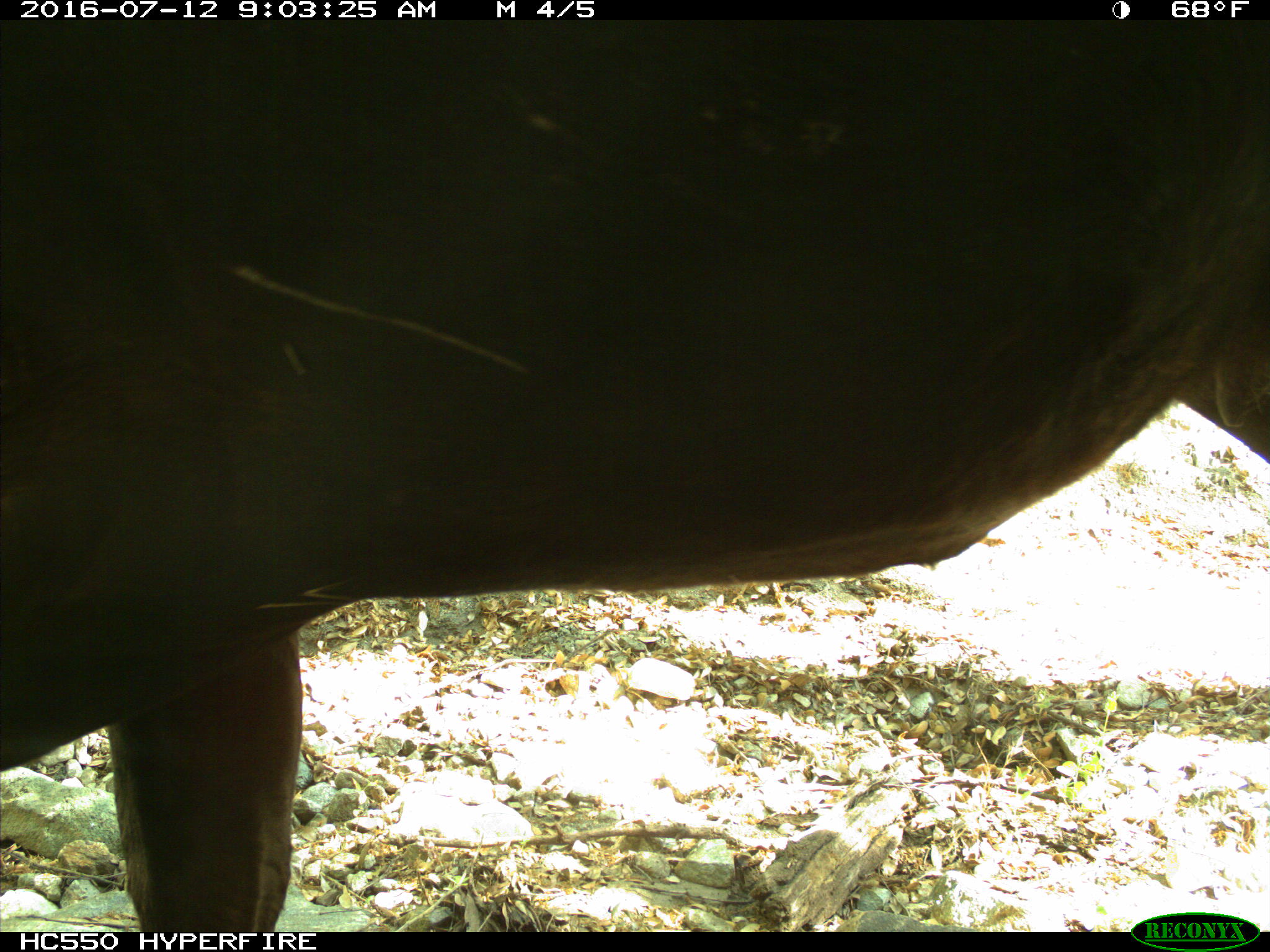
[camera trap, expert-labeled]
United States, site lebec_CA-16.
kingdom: Animalia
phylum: Chordata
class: Mammalia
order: Artiodactyla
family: Bovidae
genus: Bos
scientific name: Bos taurus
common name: domestic cow